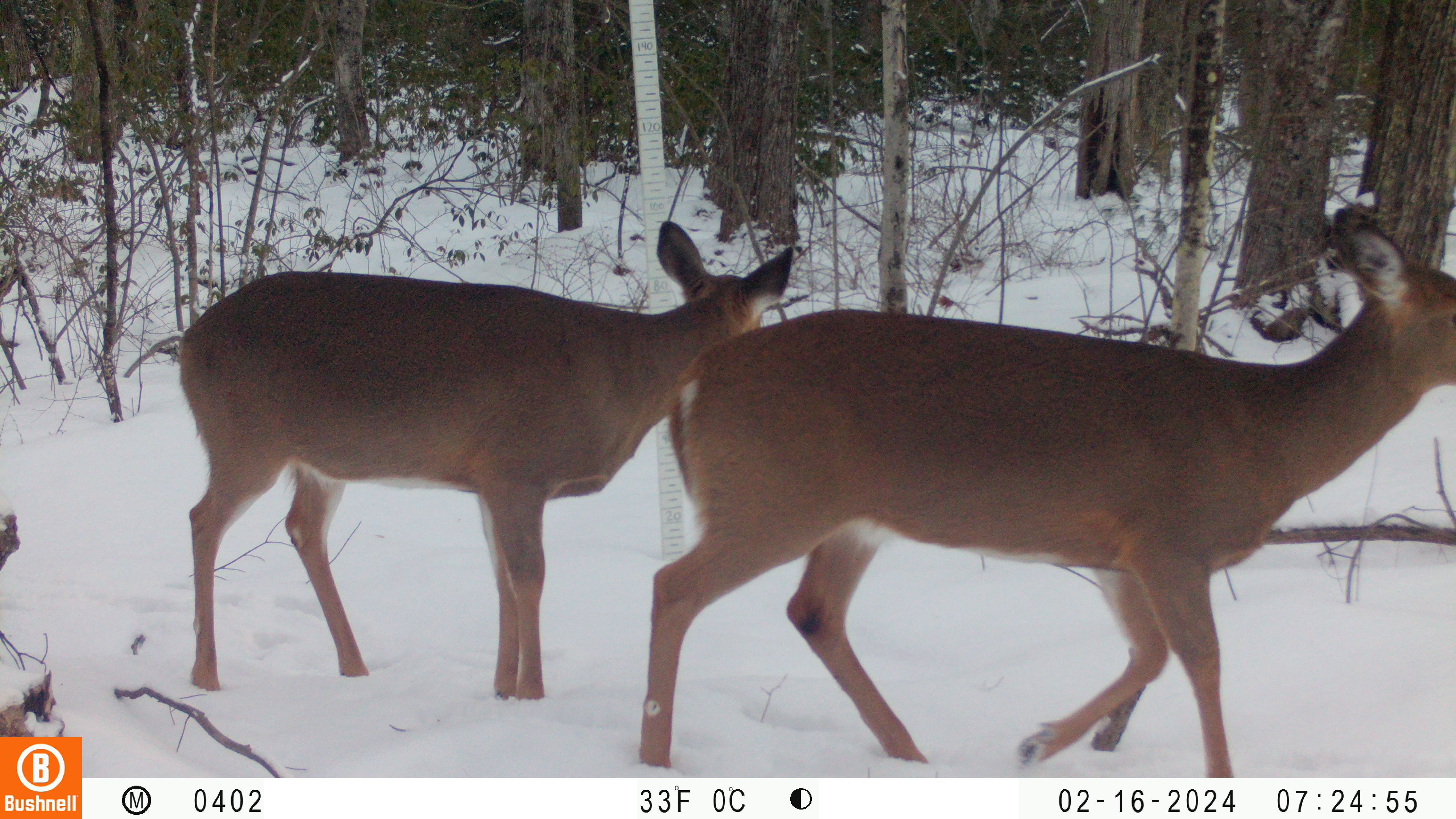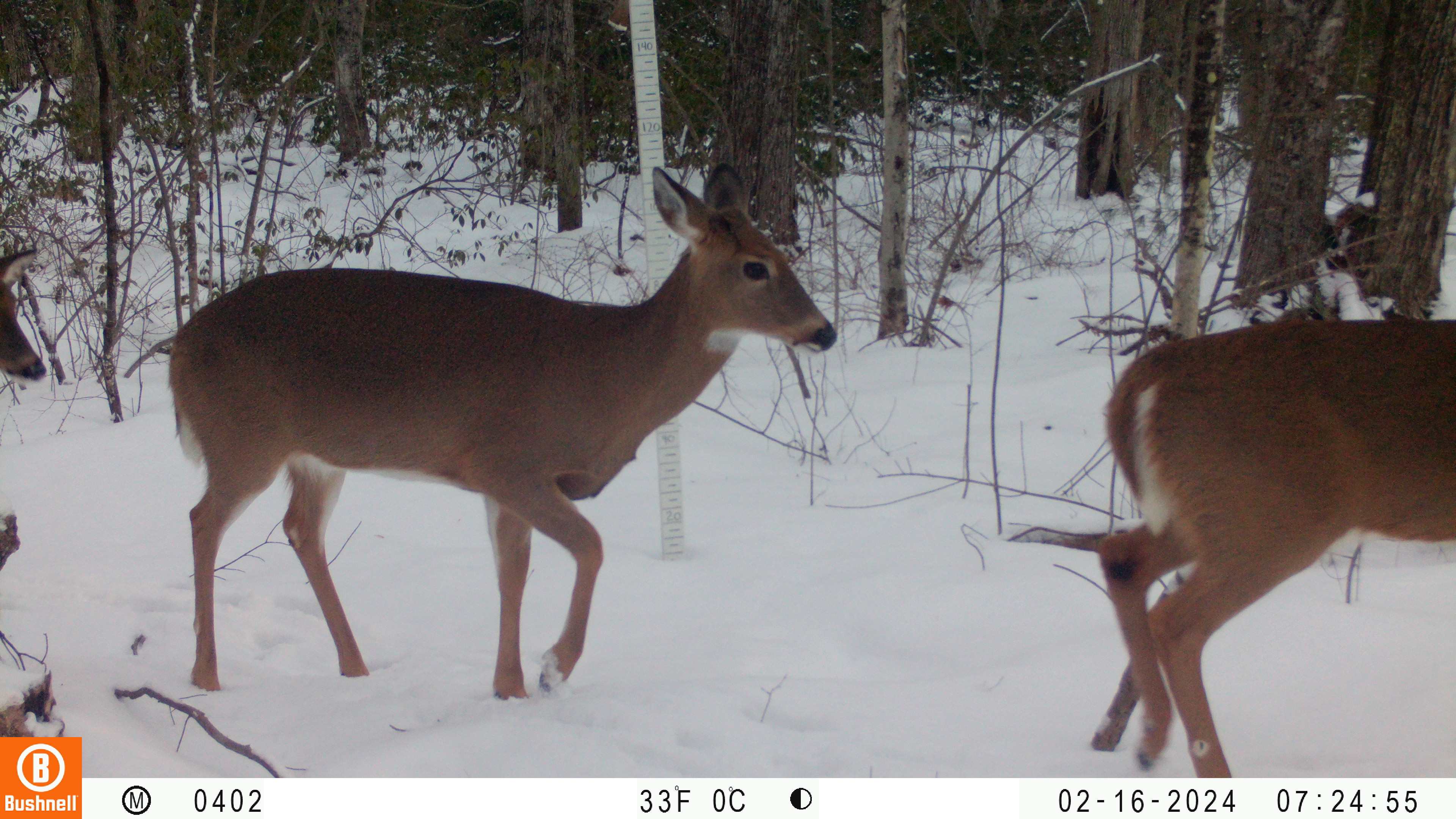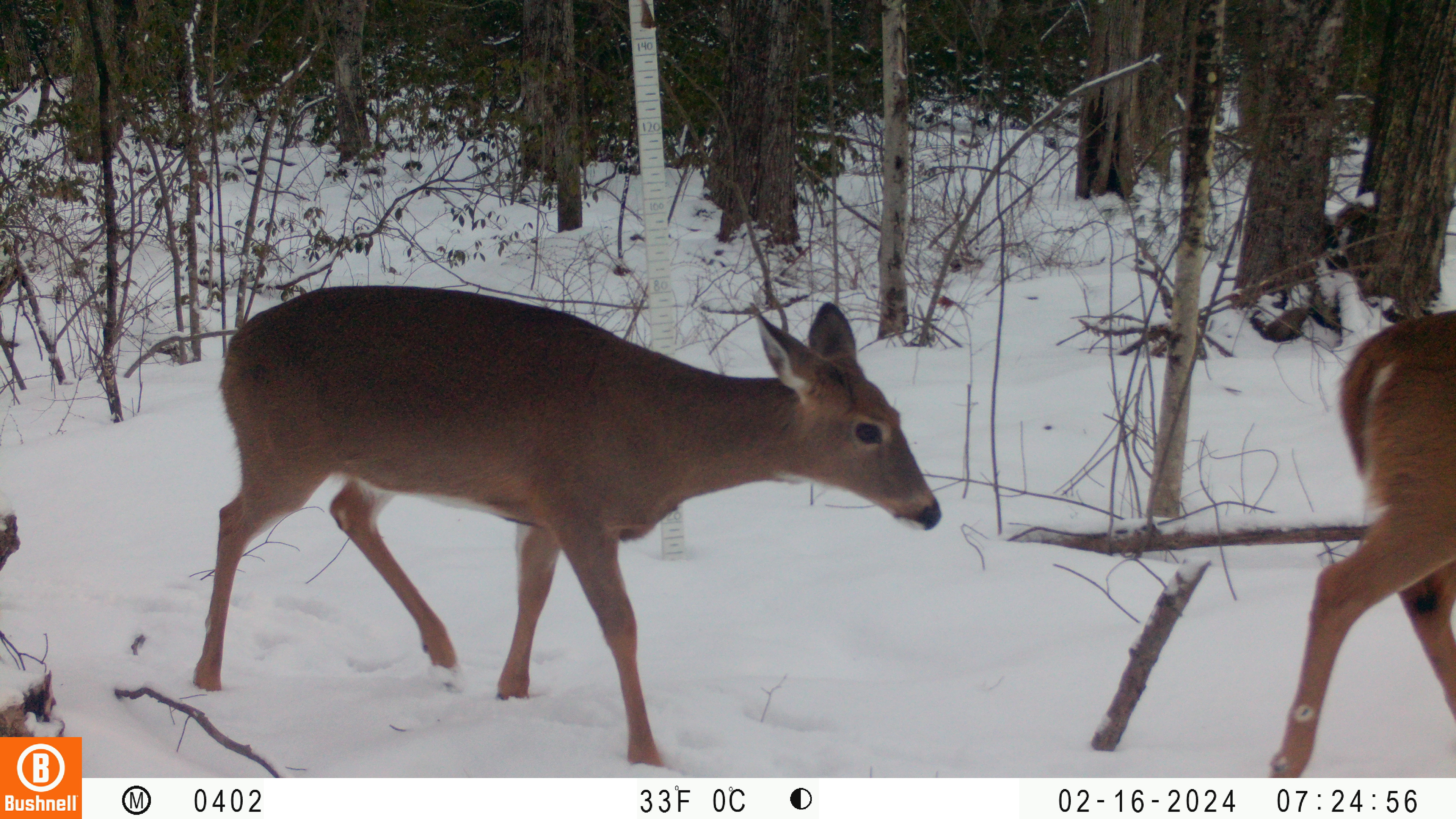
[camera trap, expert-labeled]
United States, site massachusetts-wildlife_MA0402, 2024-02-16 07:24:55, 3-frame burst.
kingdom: Animalia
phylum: Chordata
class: Mammalia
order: Artiodactyla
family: Cervidae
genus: Odocoileus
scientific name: Odocoileus virginianus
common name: white-tailed deer